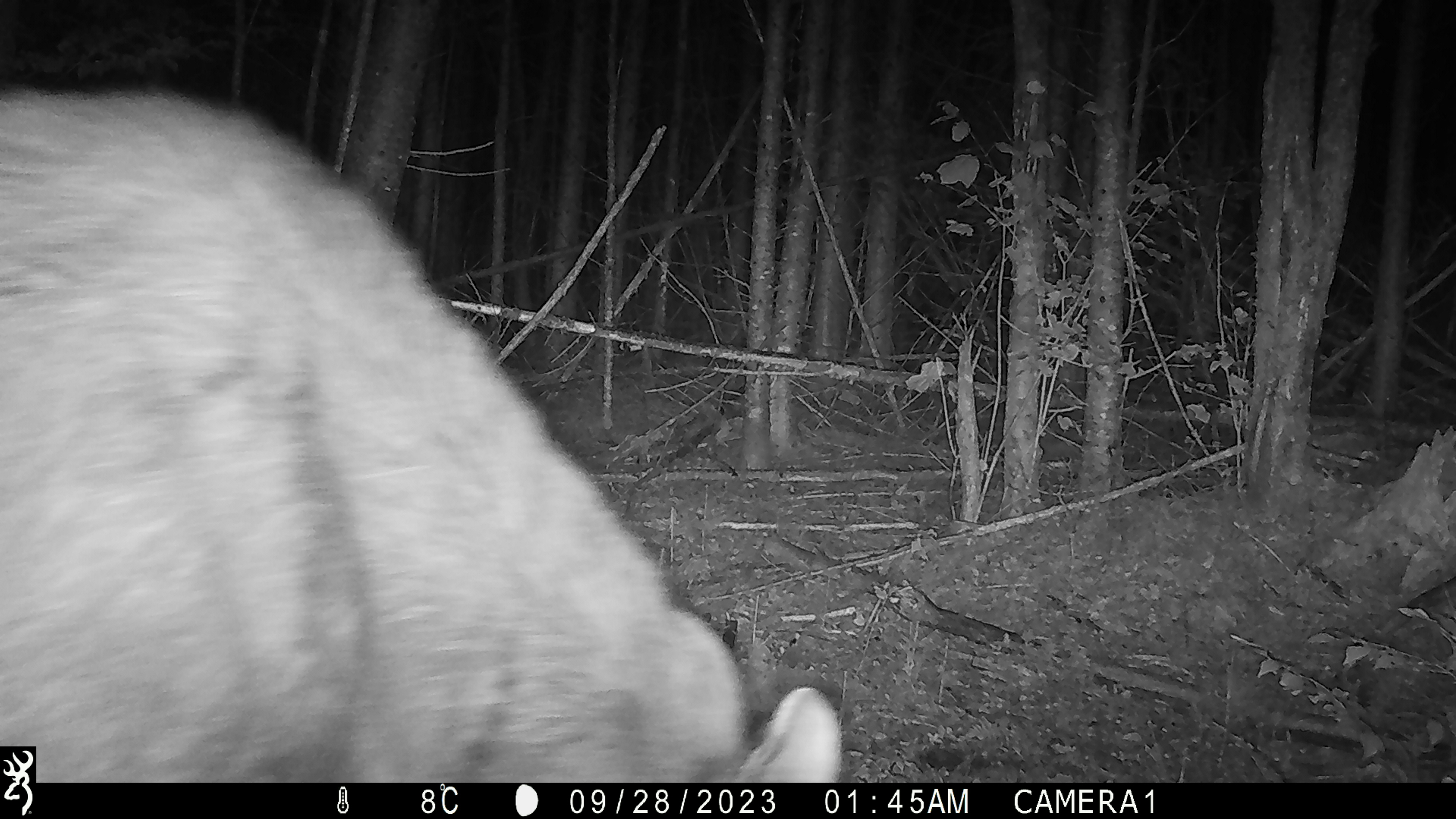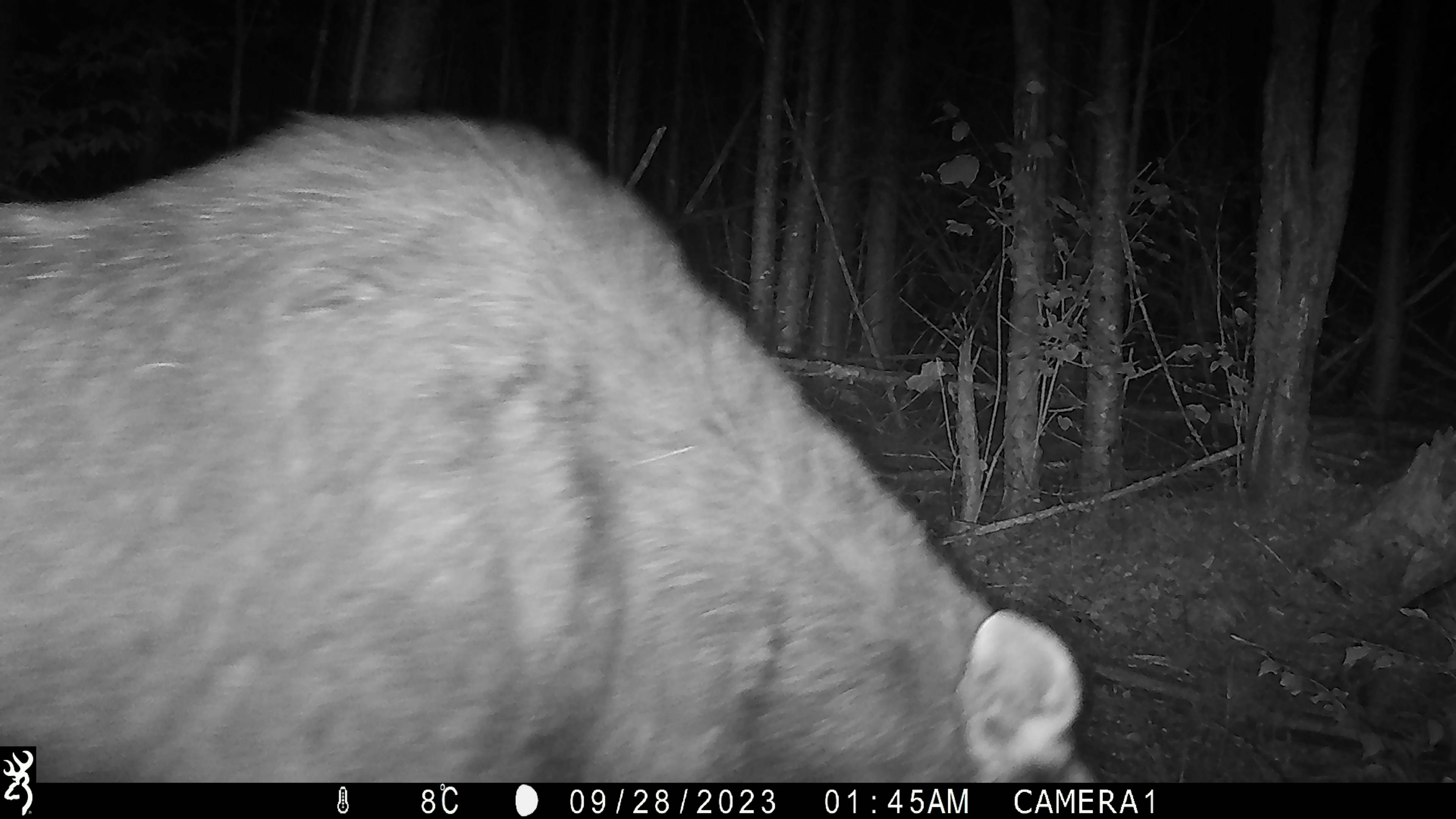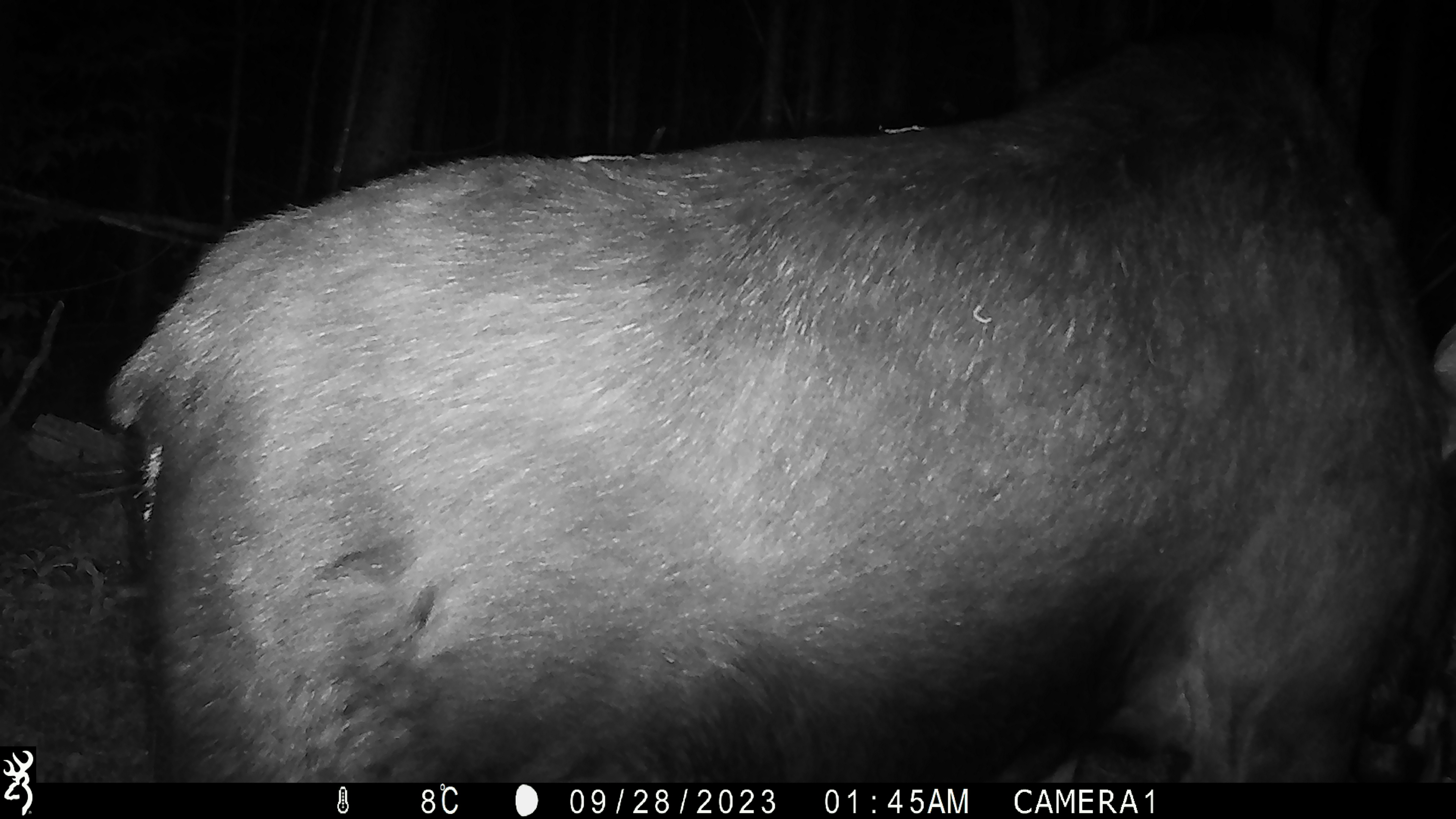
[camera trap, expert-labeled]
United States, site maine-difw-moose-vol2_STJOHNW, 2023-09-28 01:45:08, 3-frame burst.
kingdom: Animalia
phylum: Chordata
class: Mammalia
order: Artiodactyla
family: Cervidae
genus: Alces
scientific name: Alces alces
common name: moose